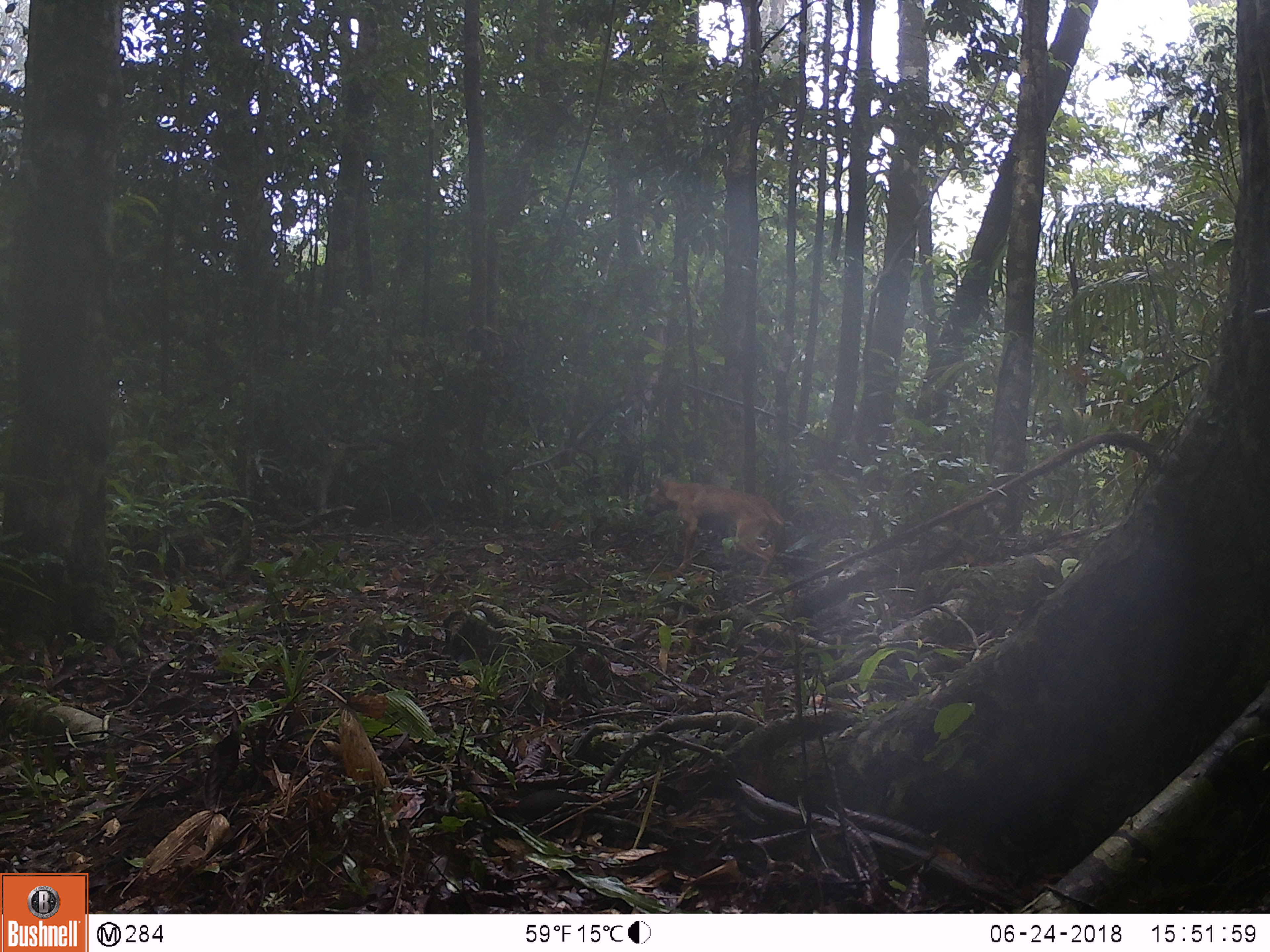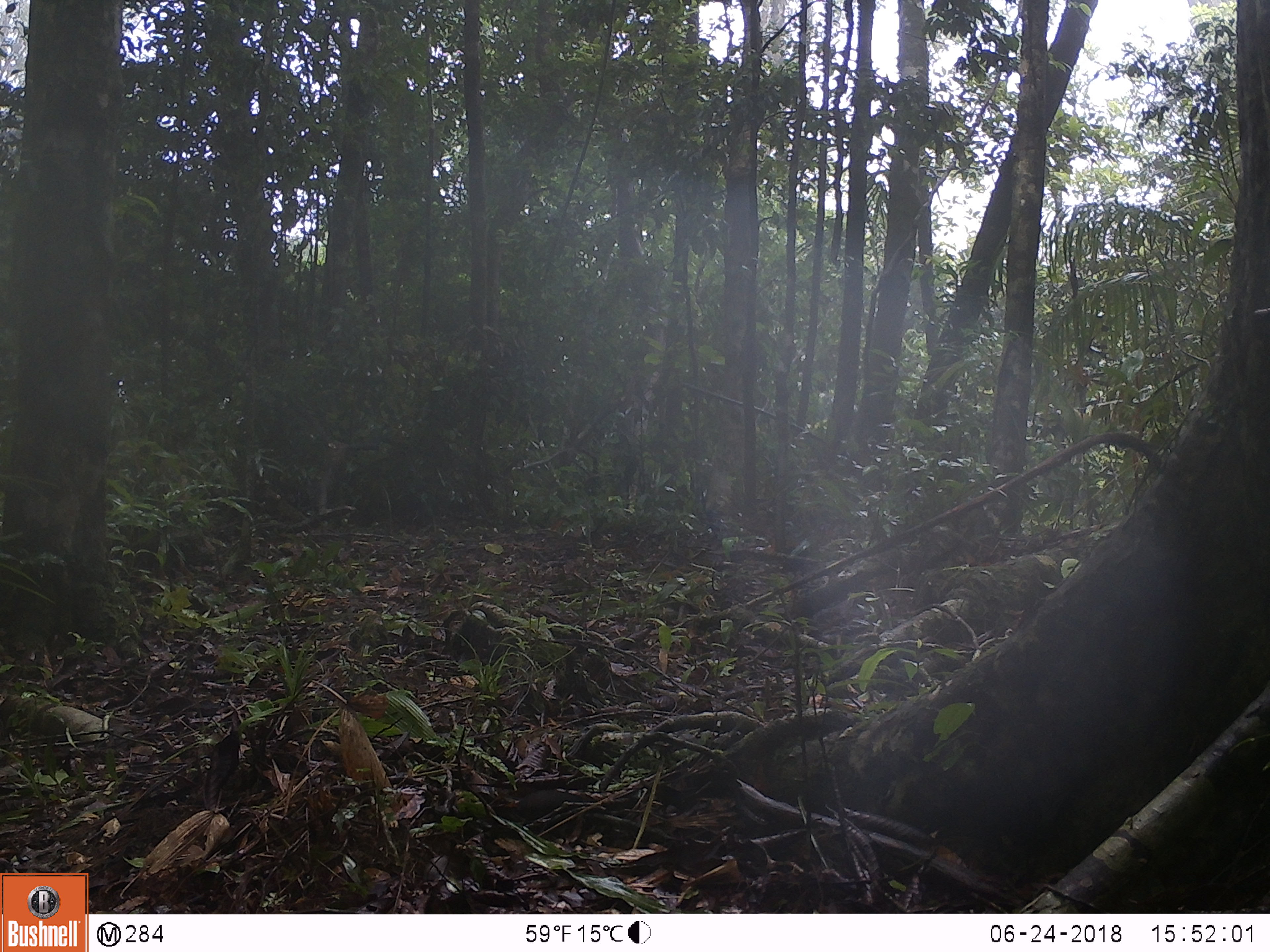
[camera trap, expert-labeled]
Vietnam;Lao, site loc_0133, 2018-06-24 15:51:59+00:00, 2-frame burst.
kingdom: Animalia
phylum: Chordata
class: Mammalia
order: Carnivora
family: Canidae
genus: Canis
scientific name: Canis familiaris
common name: domestic dog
Domestic dog (Canis familiaris). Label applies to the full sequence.